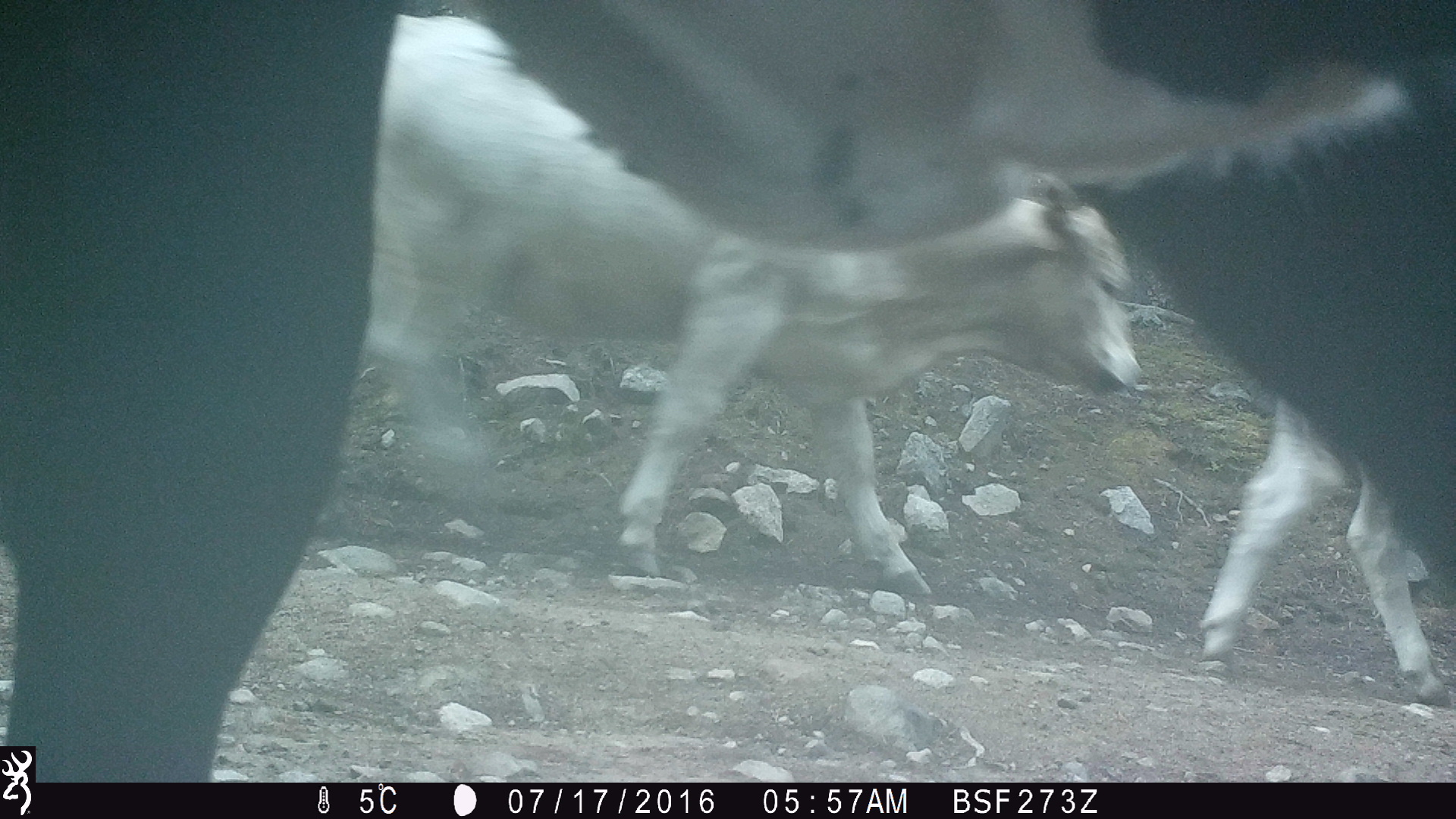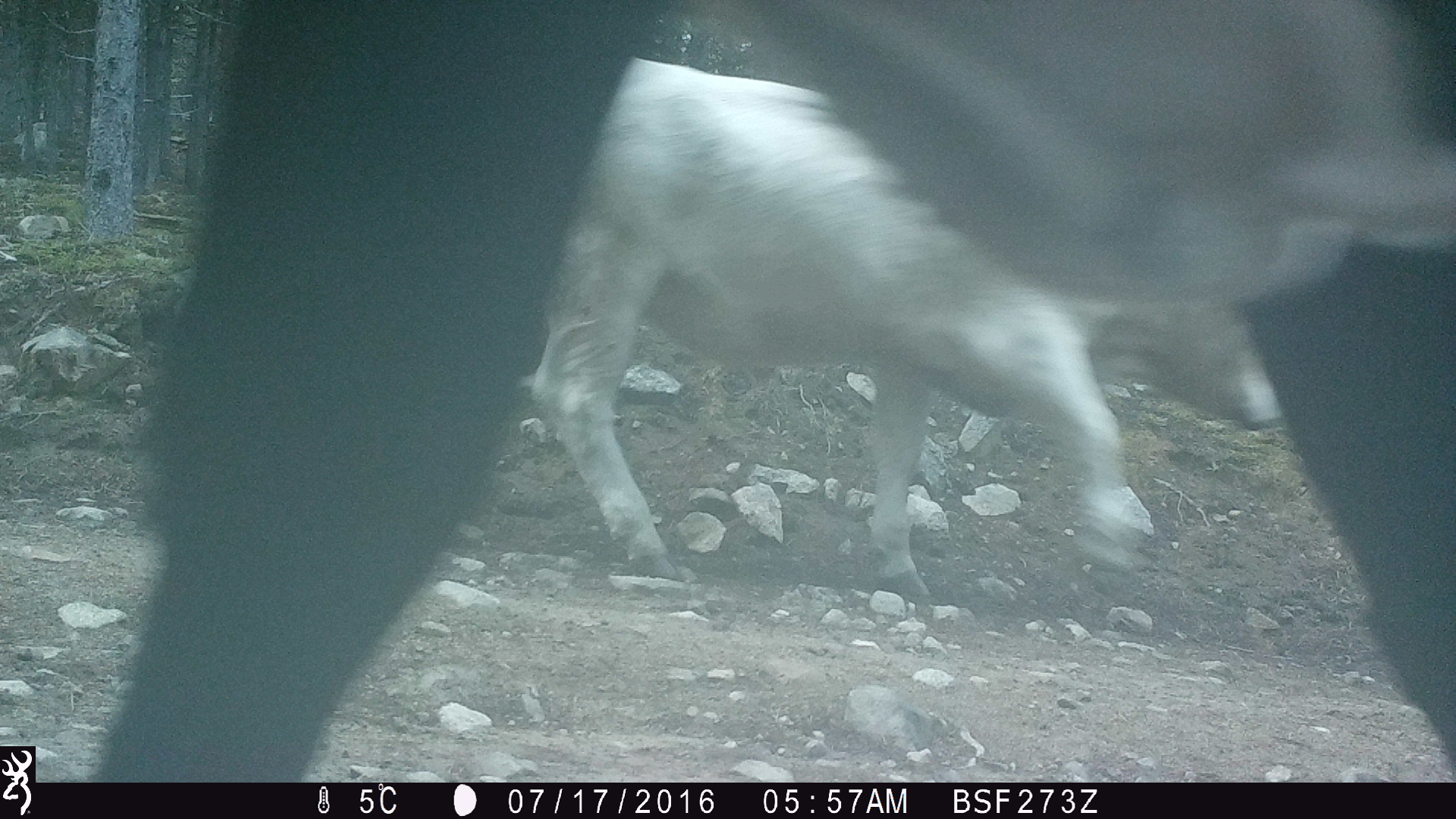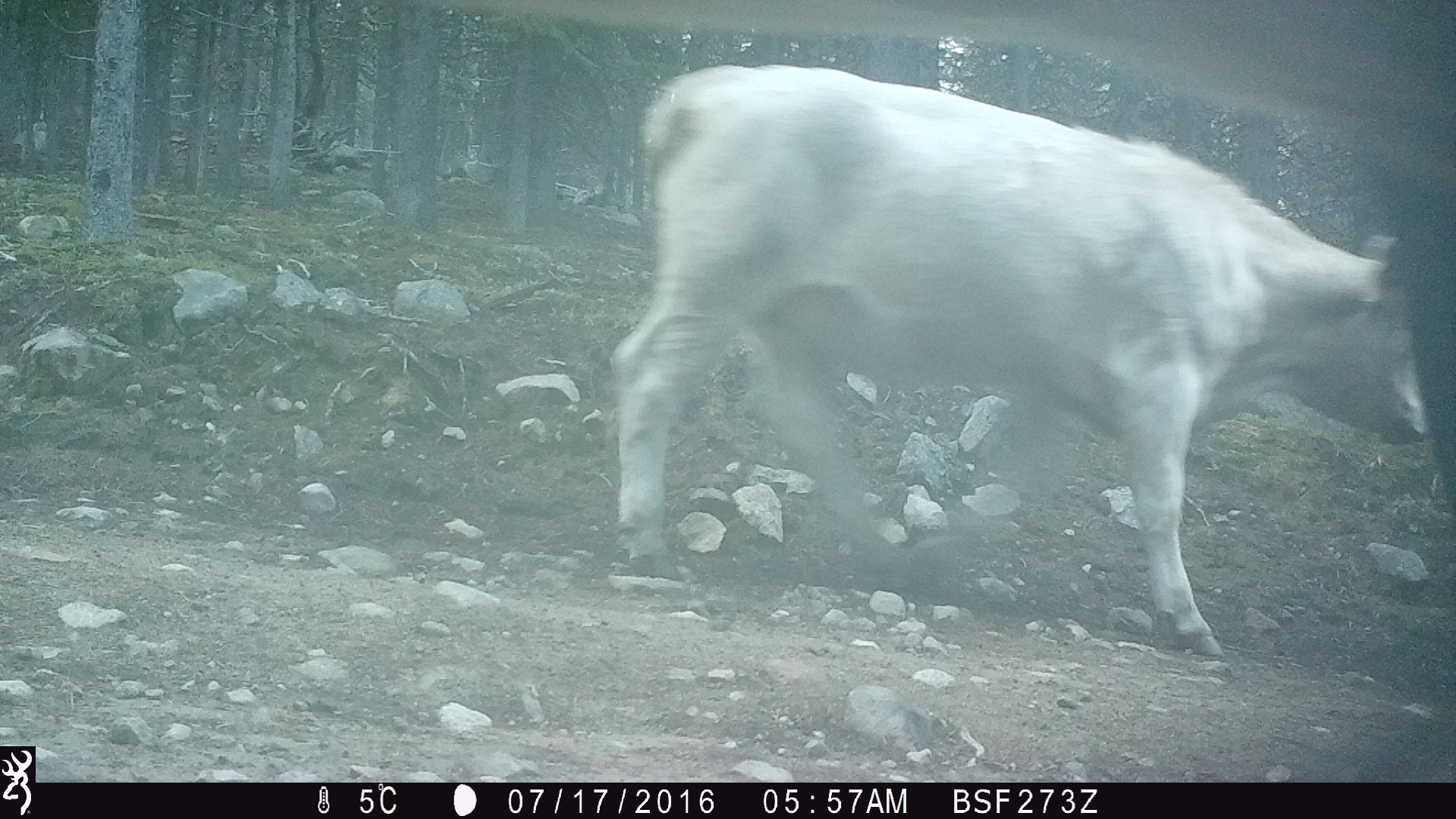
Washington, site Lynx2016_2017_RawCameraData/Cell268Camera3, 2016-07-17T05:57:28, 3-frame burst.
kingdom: Animalia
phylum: Chordata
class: Mammalia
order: Artiodactyla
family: Bovidae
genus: Bos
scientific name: Bos taurus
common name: domestic cattle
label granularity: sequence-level